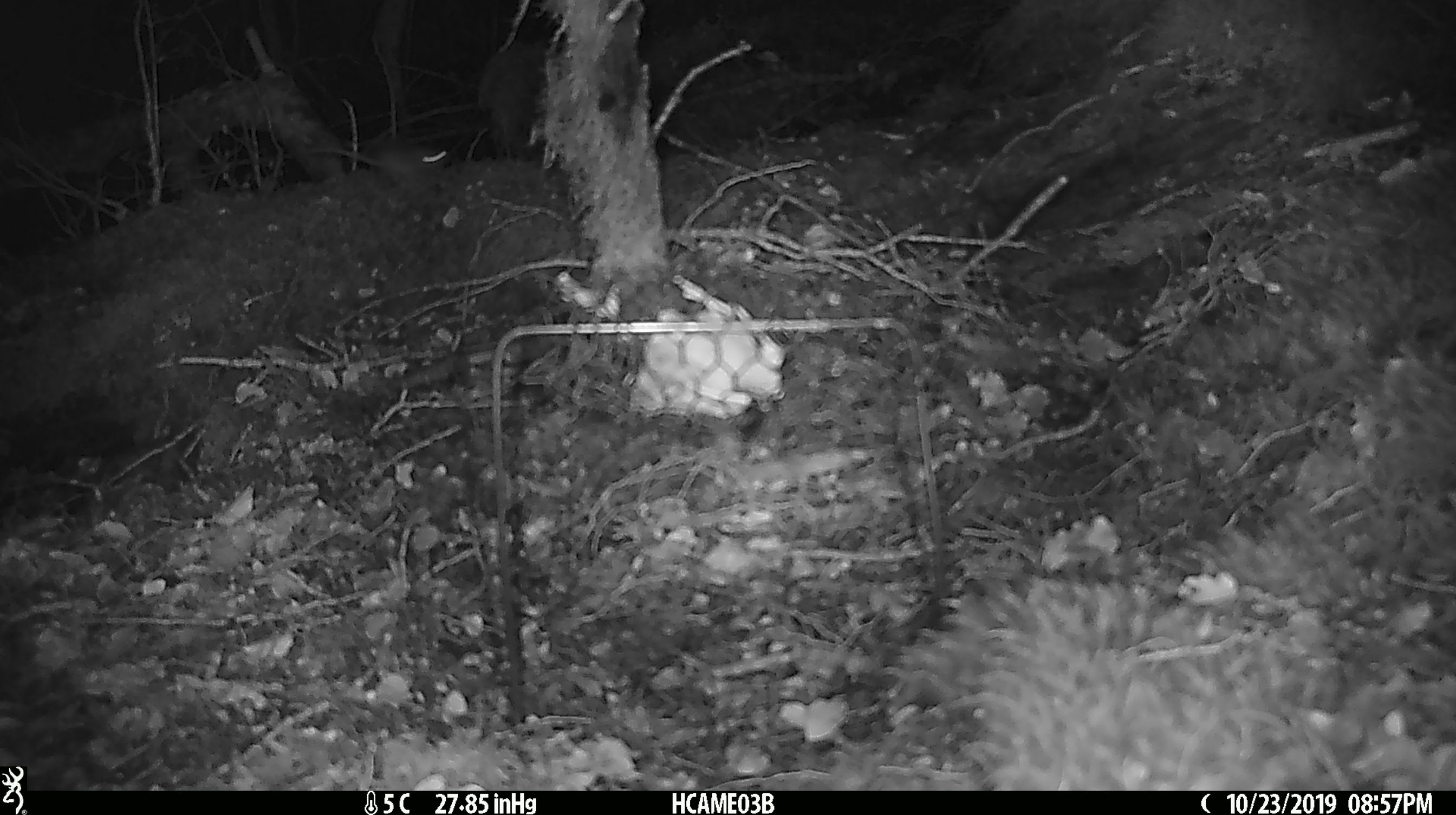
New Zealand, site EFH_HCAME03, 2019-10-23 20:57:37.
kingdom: Animalia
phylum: Chordata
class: Mammalia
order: Rodentia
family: Muridae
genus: Mus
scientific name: Mus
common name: mouse